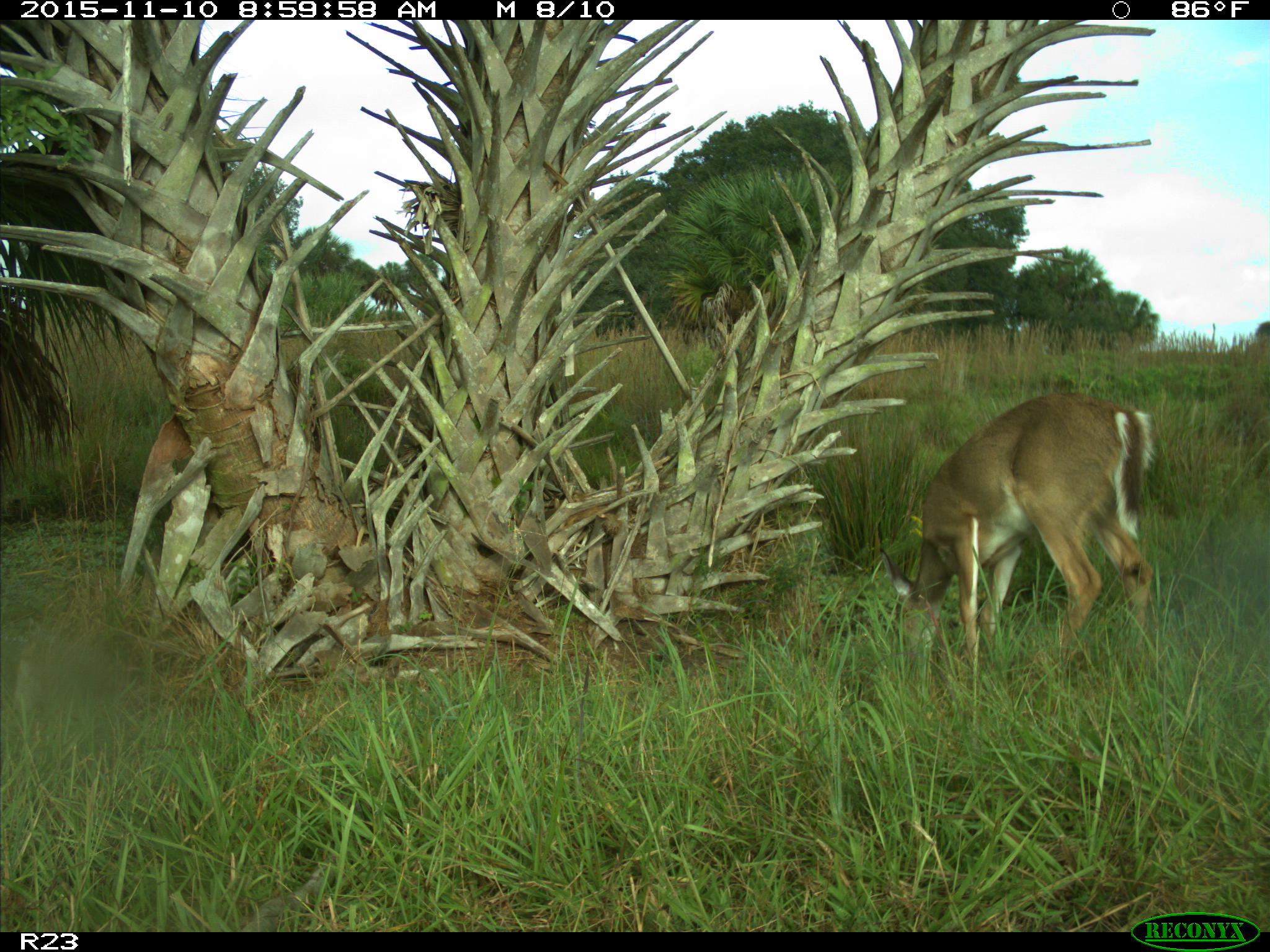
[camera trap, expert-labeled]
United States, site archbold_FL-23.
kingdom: Animalia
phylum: Chordata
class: Mammalia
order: Artiodactyla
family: Cervidae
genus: Odocoileus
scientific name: Odocoileus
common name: deer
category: unidentified deer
Unidentified deer (deer) (Odocoileus).